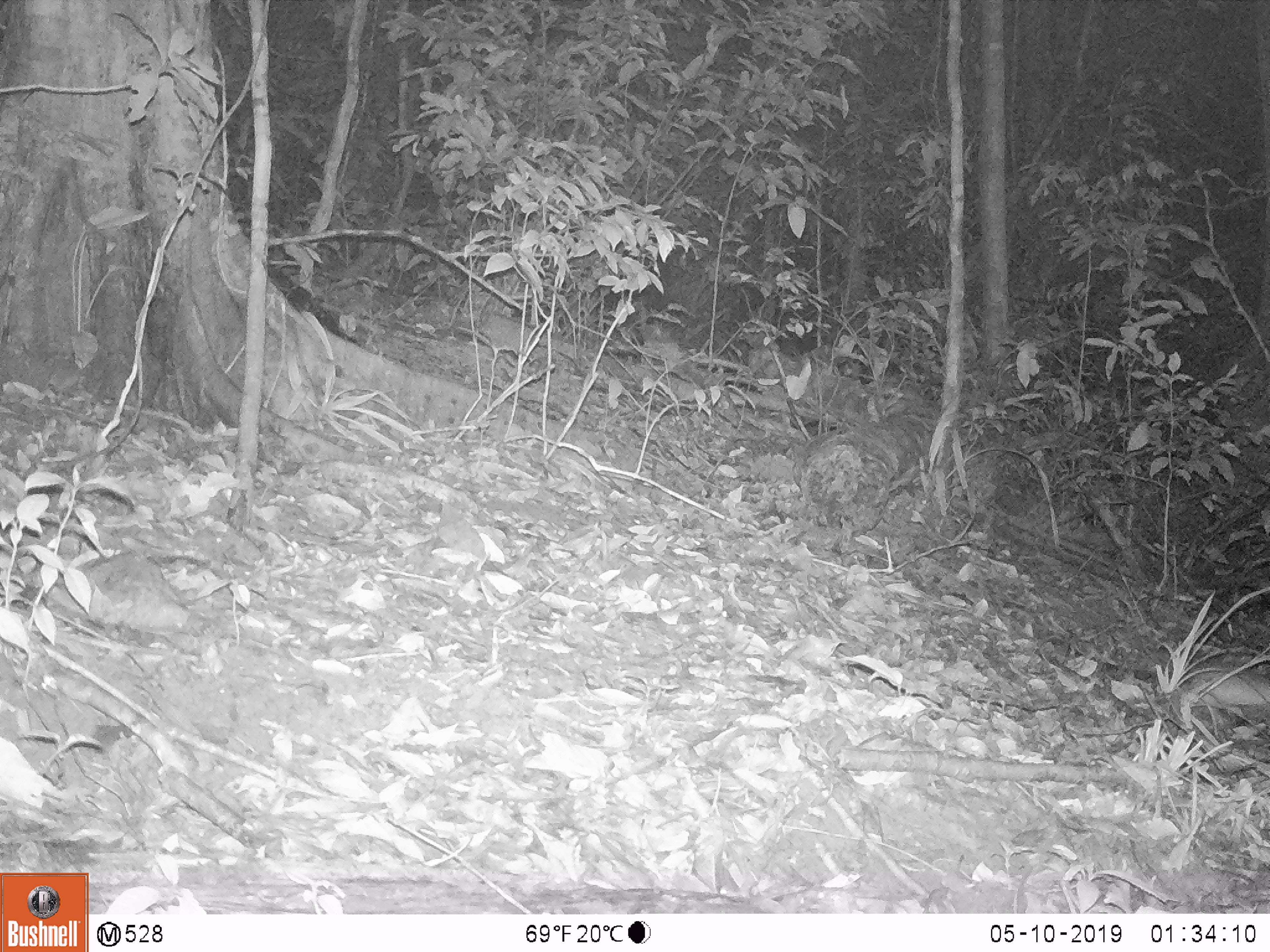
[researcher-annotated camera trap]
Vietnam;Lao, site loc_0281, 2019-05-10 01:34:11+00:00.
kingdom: Animalia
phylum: Chordata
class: Aves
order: Galliformes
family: Phasianidae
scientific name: Phasianidae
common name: partridge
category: unidentified partridge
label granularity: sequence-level